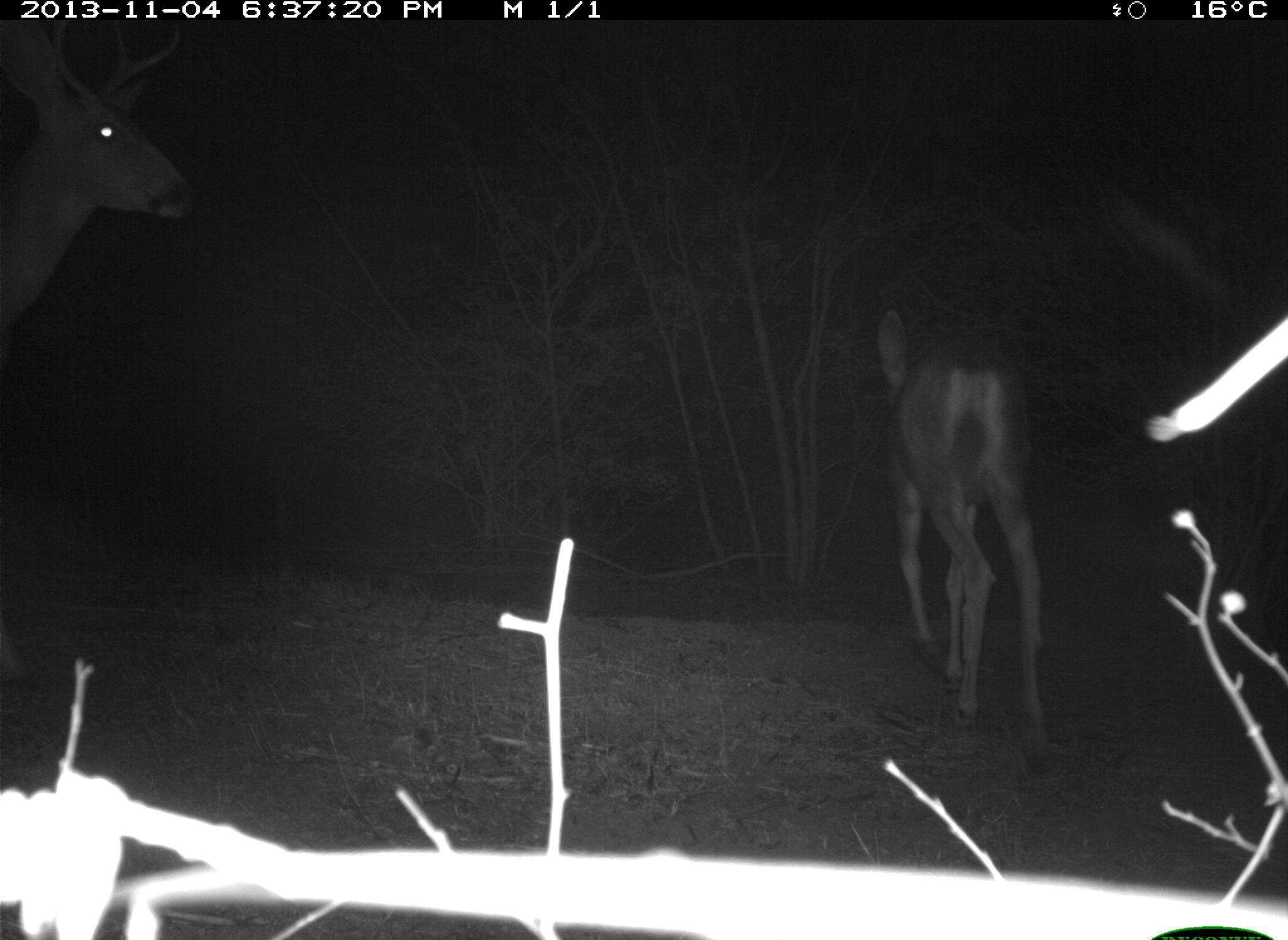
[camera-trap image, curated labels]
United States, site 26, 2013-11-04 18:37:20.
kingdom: Animalia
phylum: Chordata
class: Mammalia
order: Artiodactyla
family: Cervidae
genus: Odocoileus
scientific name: Odocoileus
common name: deer